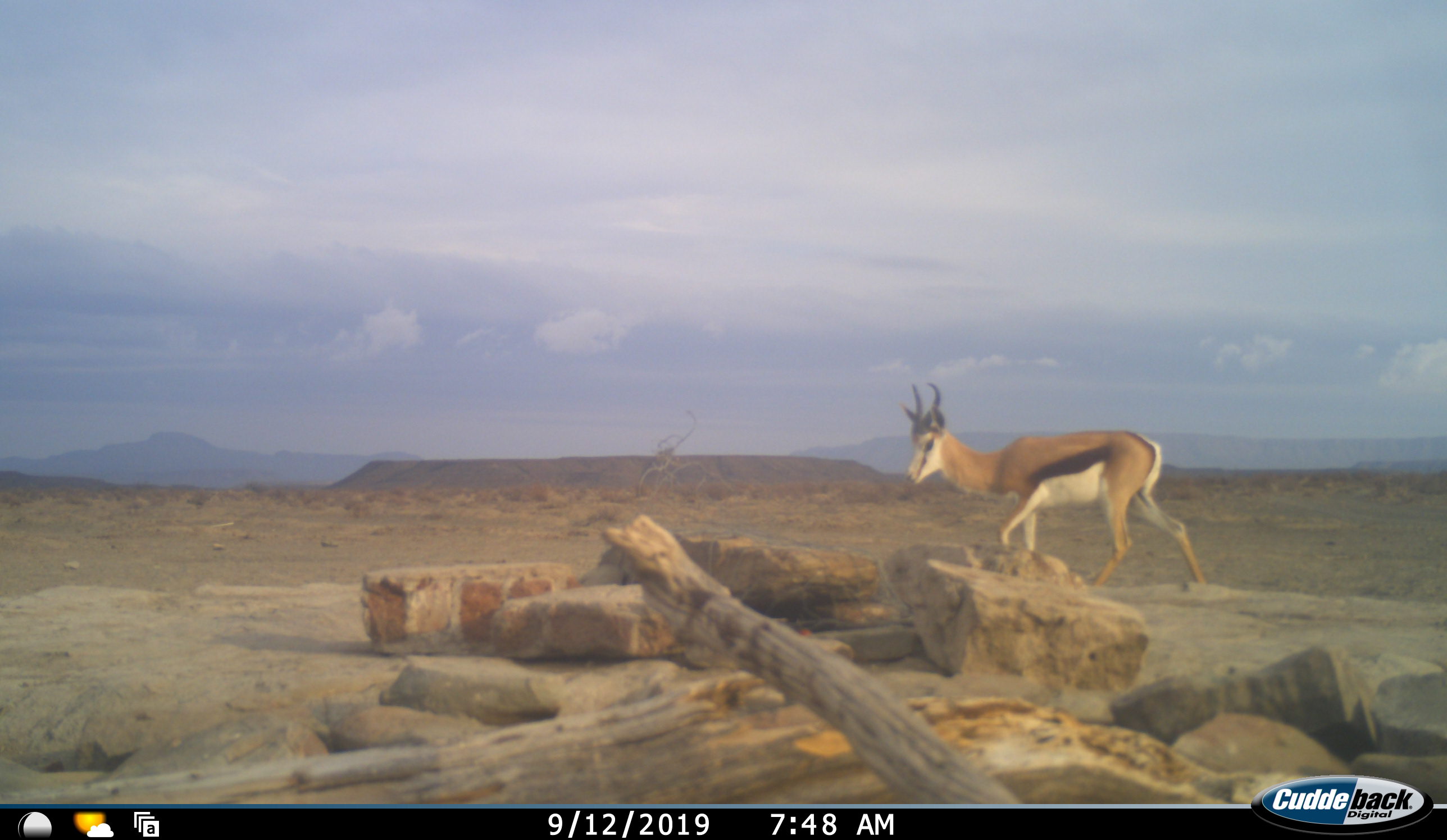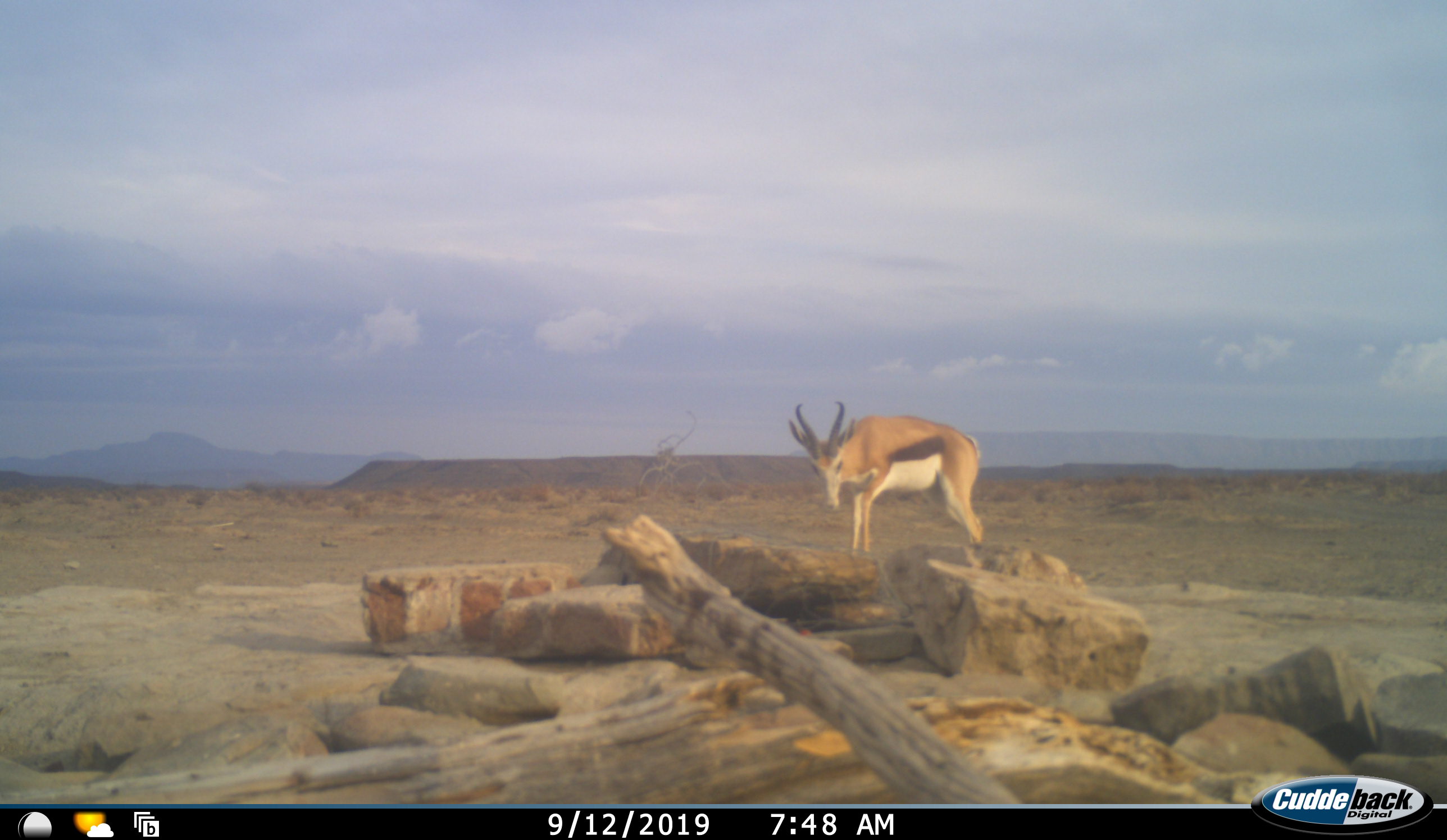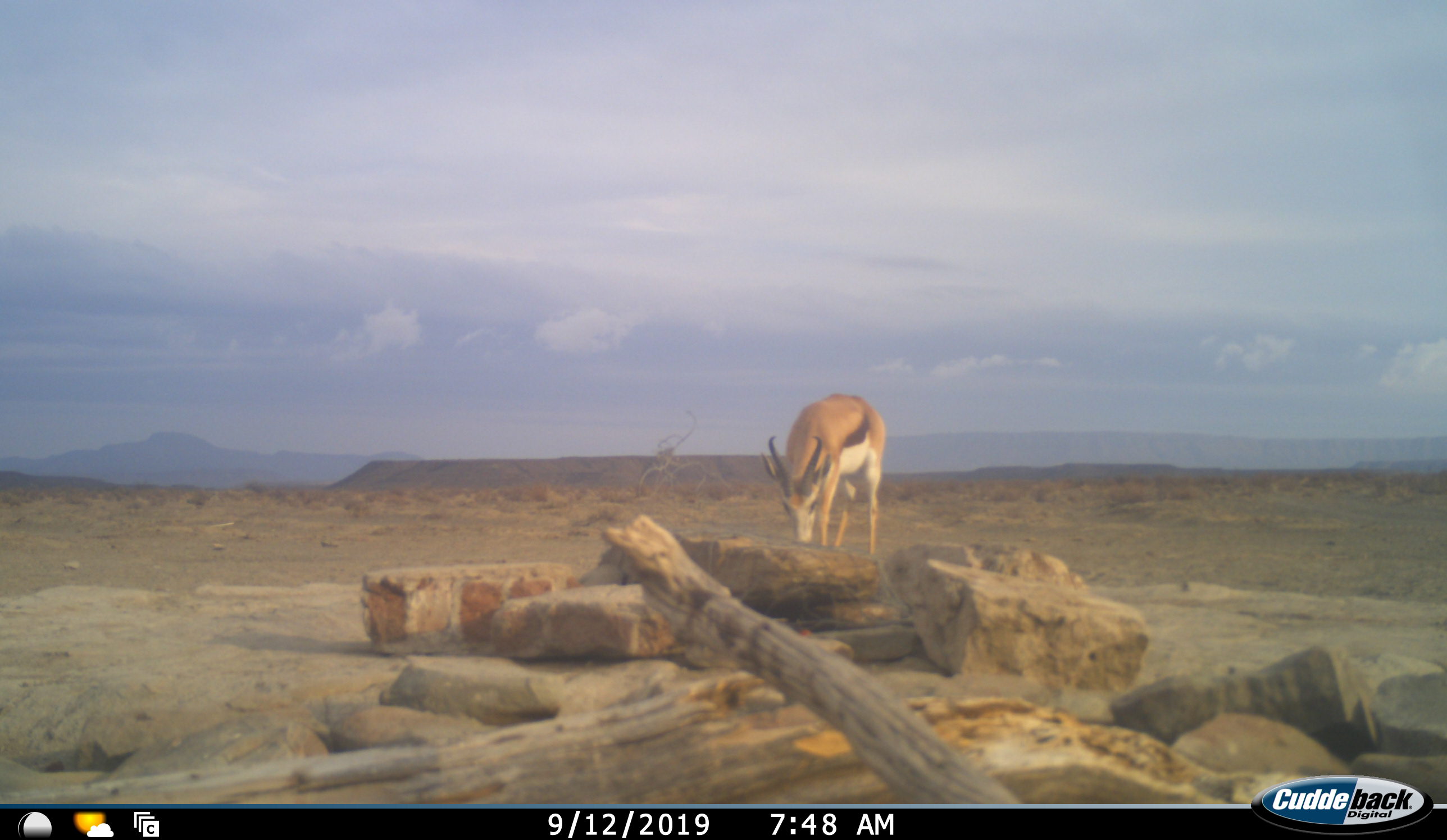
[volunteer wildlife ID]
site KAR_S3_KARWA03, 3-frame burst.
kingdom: Animalia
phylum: Chordata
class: Mammalia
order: Artiodactyla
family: Bovidae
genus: Antidorcas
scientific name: Antidorcas marsupialis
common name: springbok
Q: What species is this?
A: Springbok (Antidorcas marsupialis).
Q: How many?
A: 1.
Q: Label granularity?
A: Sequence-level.